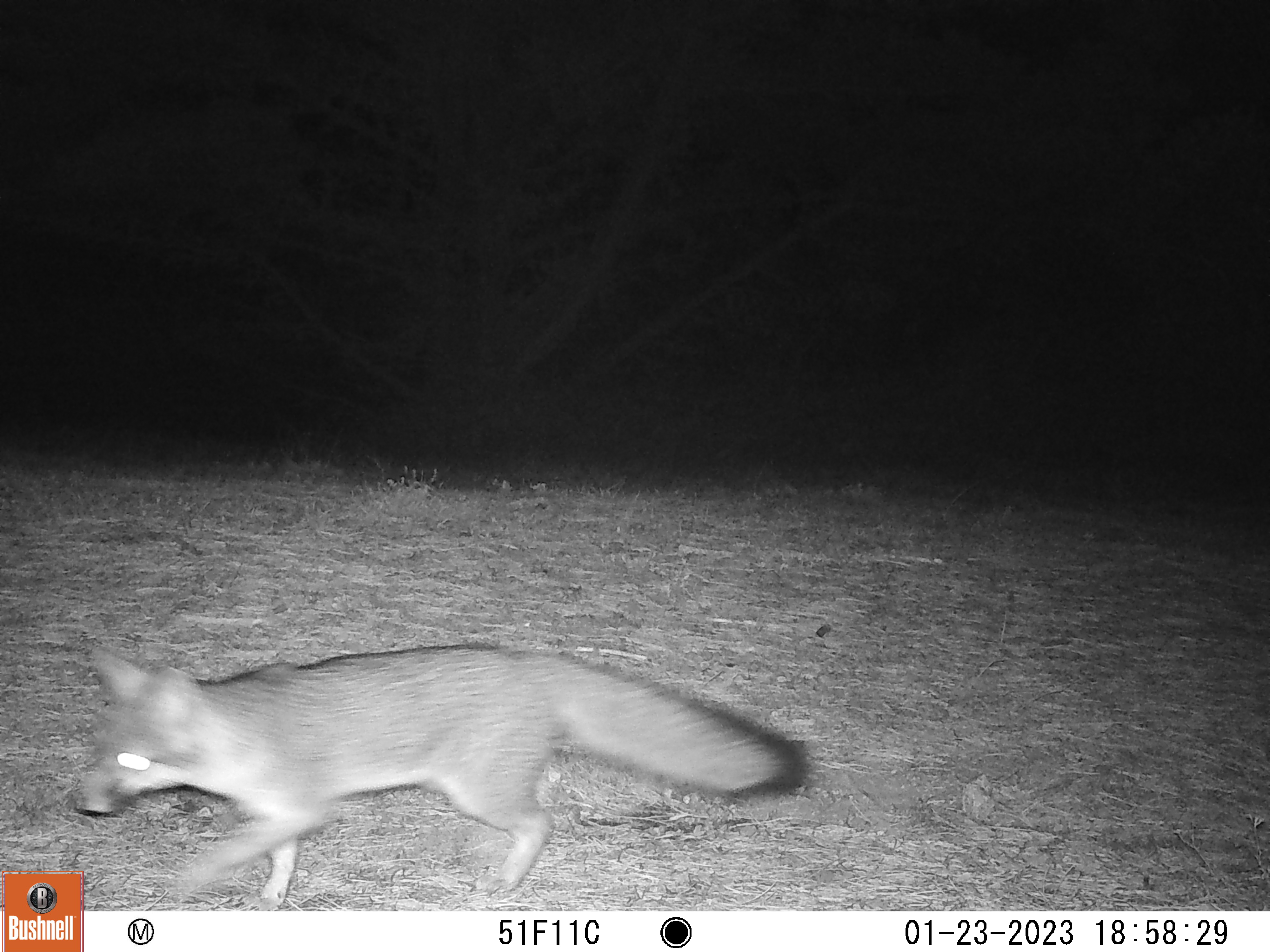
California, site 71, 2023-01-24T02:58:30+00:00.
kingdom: Animalia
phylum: Chordata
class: Mammalia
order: Carnivora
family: Canidae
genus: Urocyon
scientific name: Urocyon cinereoargenteus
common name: gray fox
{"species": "gray fox (Urocyon cinereoargenteus)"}